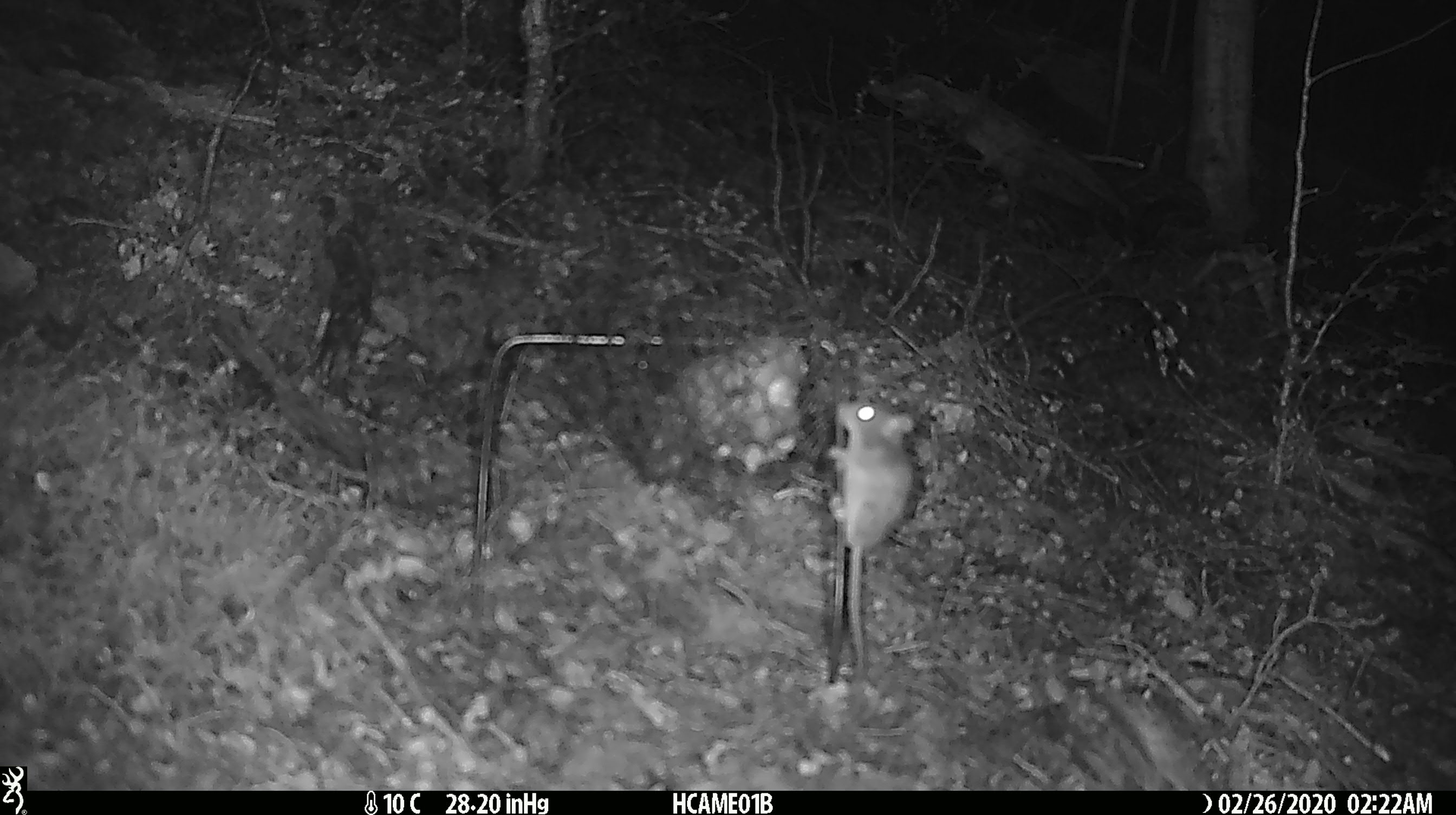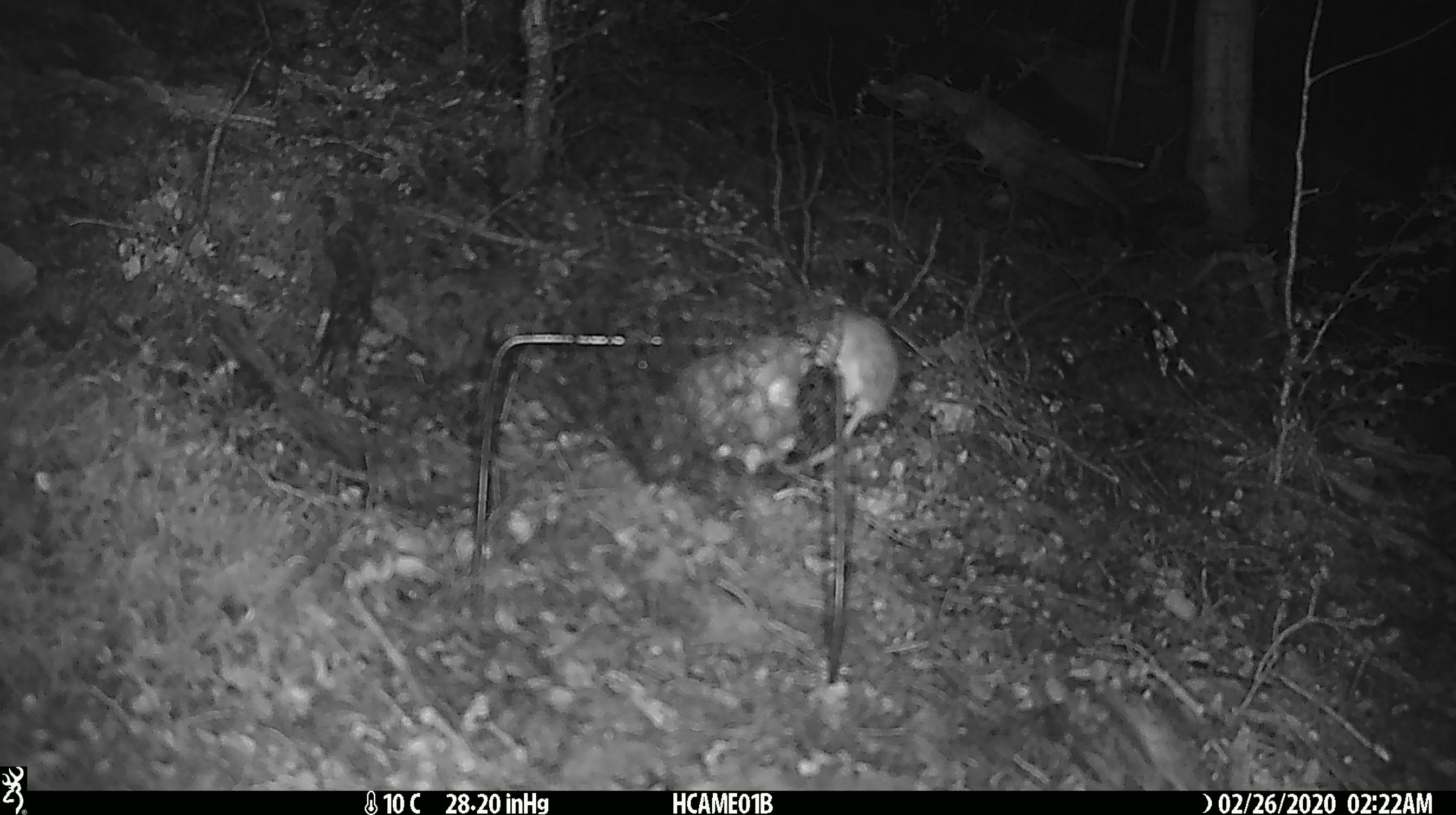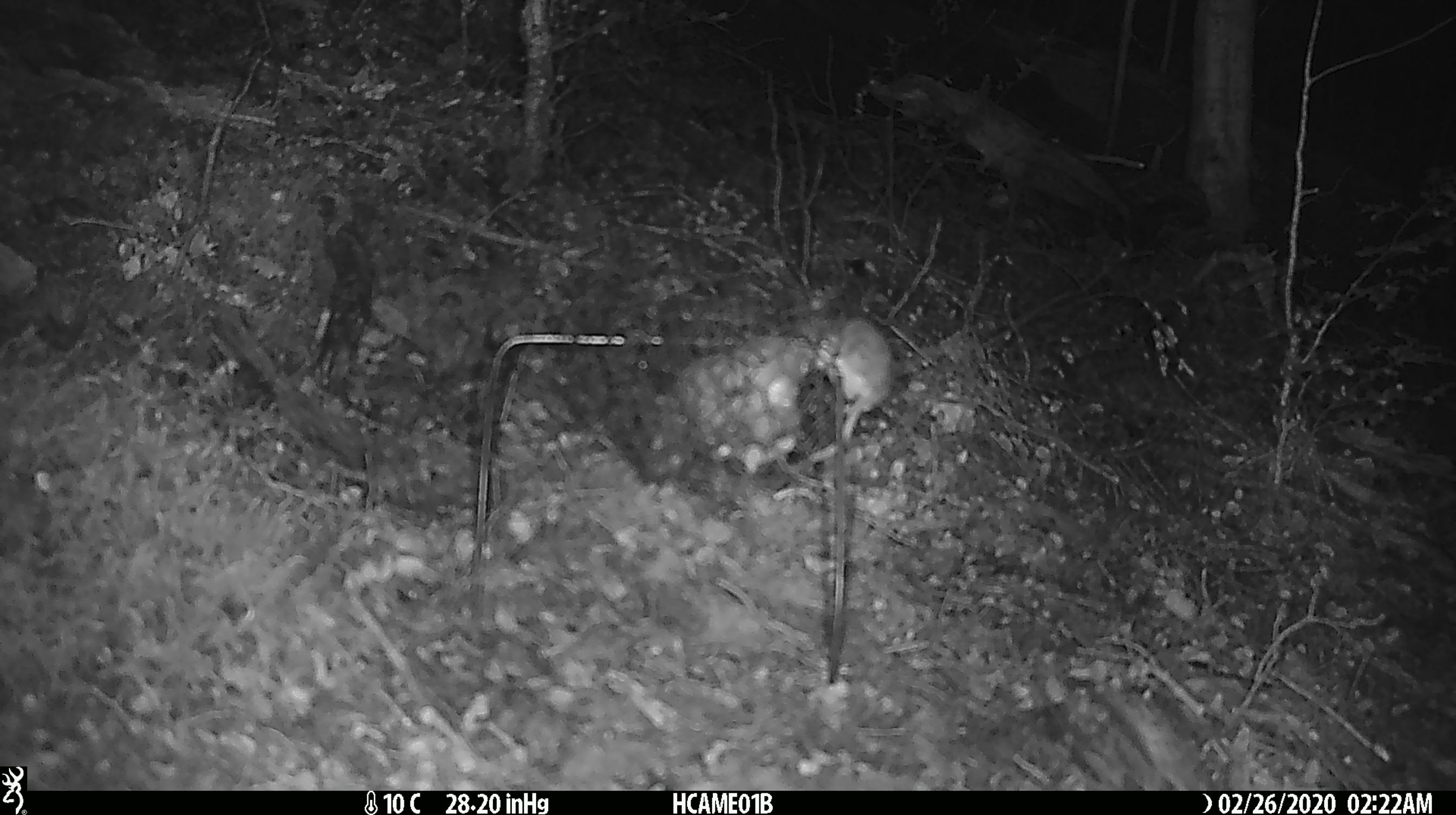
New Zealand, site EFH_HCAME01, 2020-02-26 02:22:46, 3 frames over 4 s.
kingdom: Animalia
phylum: Chordata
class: Mammalia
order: Rodentia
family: Muridae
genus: Mus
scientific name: Mus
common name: mouse